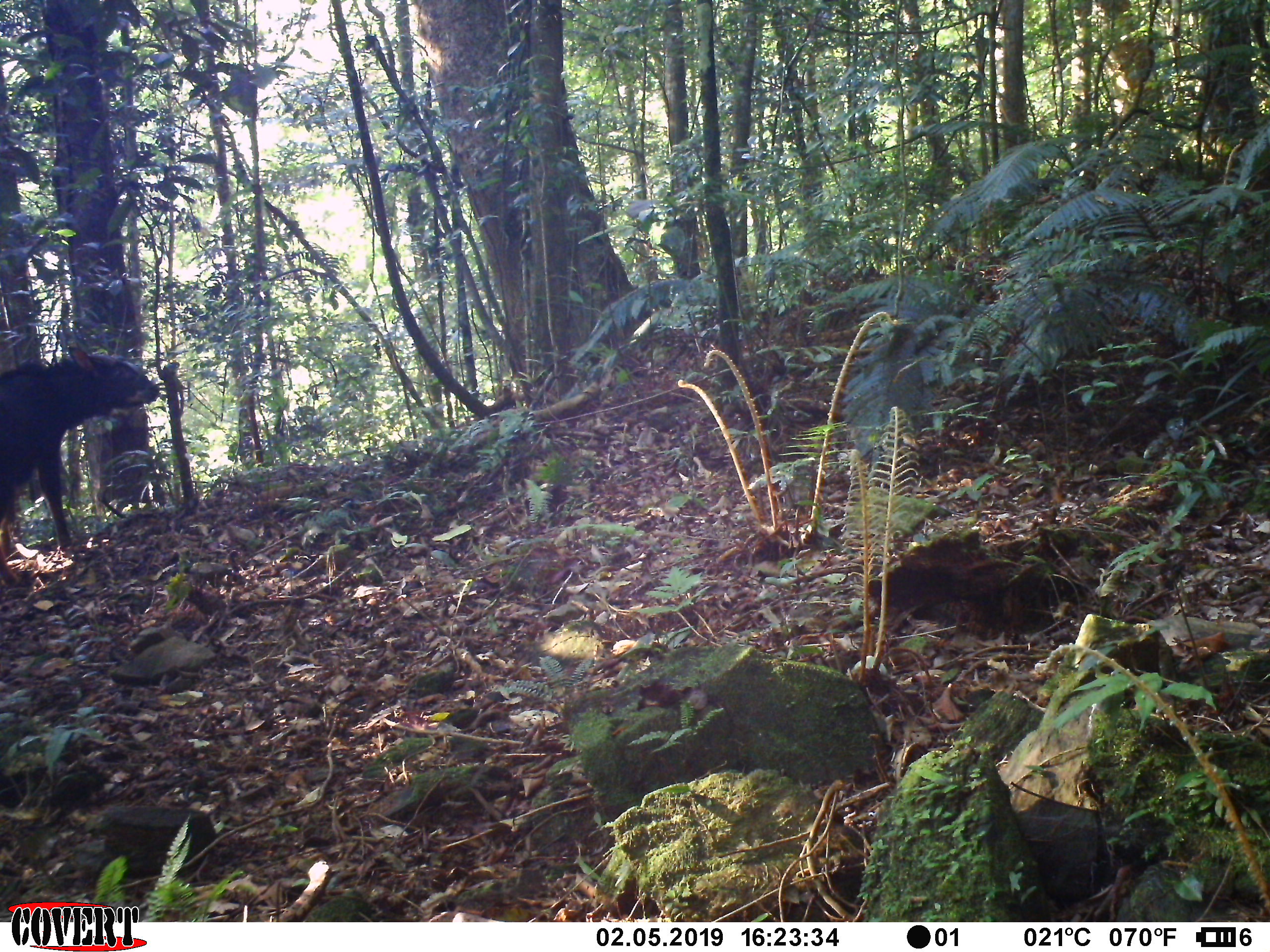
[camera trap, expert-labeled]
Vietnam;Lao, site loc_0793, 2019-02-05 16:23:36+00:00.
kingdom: Animalia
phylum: Chordata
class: Mammalia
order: Artiodactyla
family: Bovidae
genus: Capricornis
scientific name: Capricornis sumatraensis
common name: chinese serow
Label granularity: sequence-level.